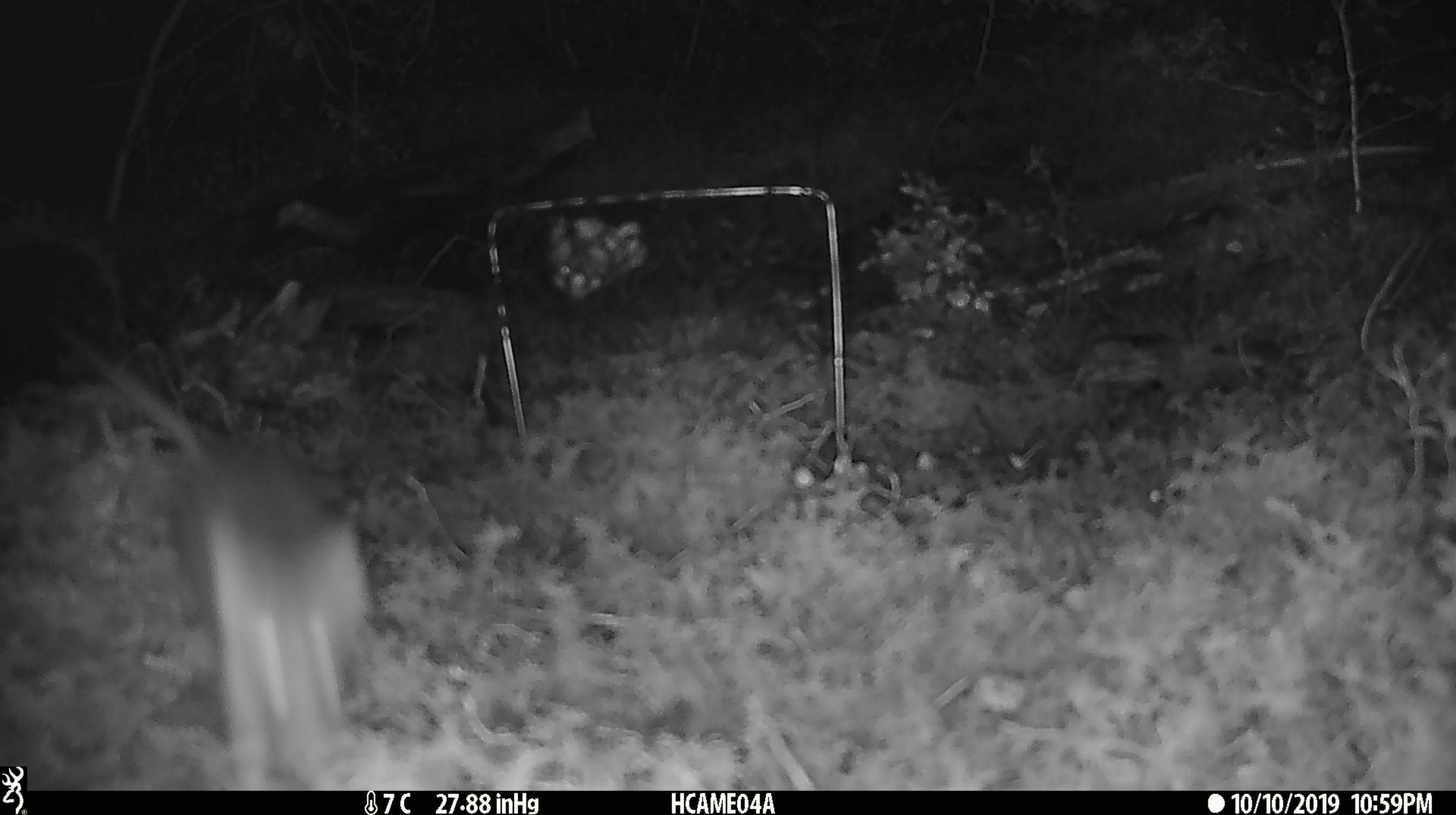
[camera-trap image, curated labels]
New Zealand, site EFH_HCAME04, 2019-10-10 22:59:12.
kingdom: Animalia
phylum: Chordata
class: Mammalia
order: Rodentia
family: Muridae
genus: Mus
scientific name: Mus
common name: mouse